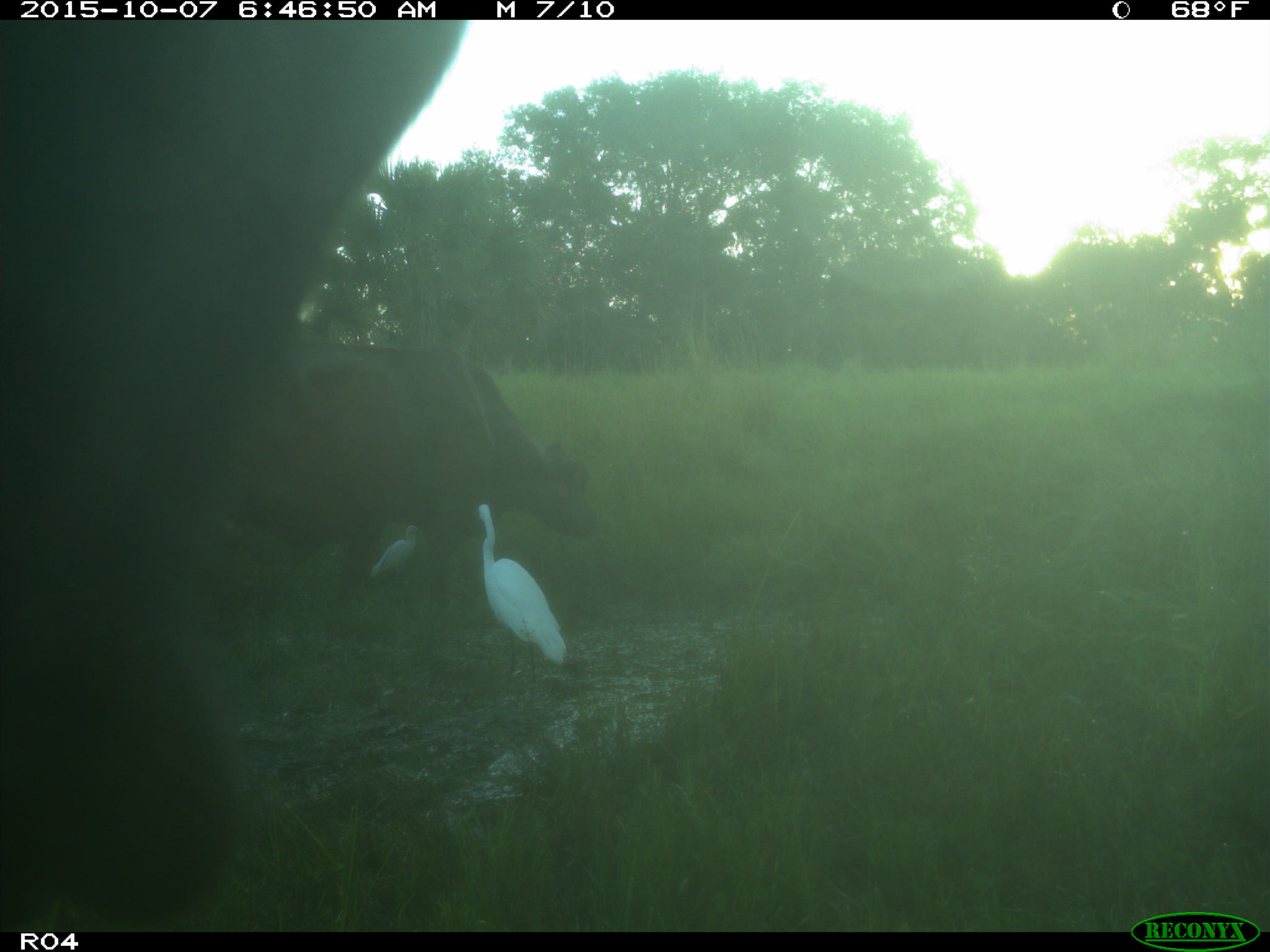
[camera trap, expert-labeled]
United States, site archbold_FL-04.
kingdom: Animalia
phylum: Chordata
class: Mammalia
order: Artiodactyla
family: Bovidae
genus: Bos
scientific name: Bos taurus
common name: domestic cow